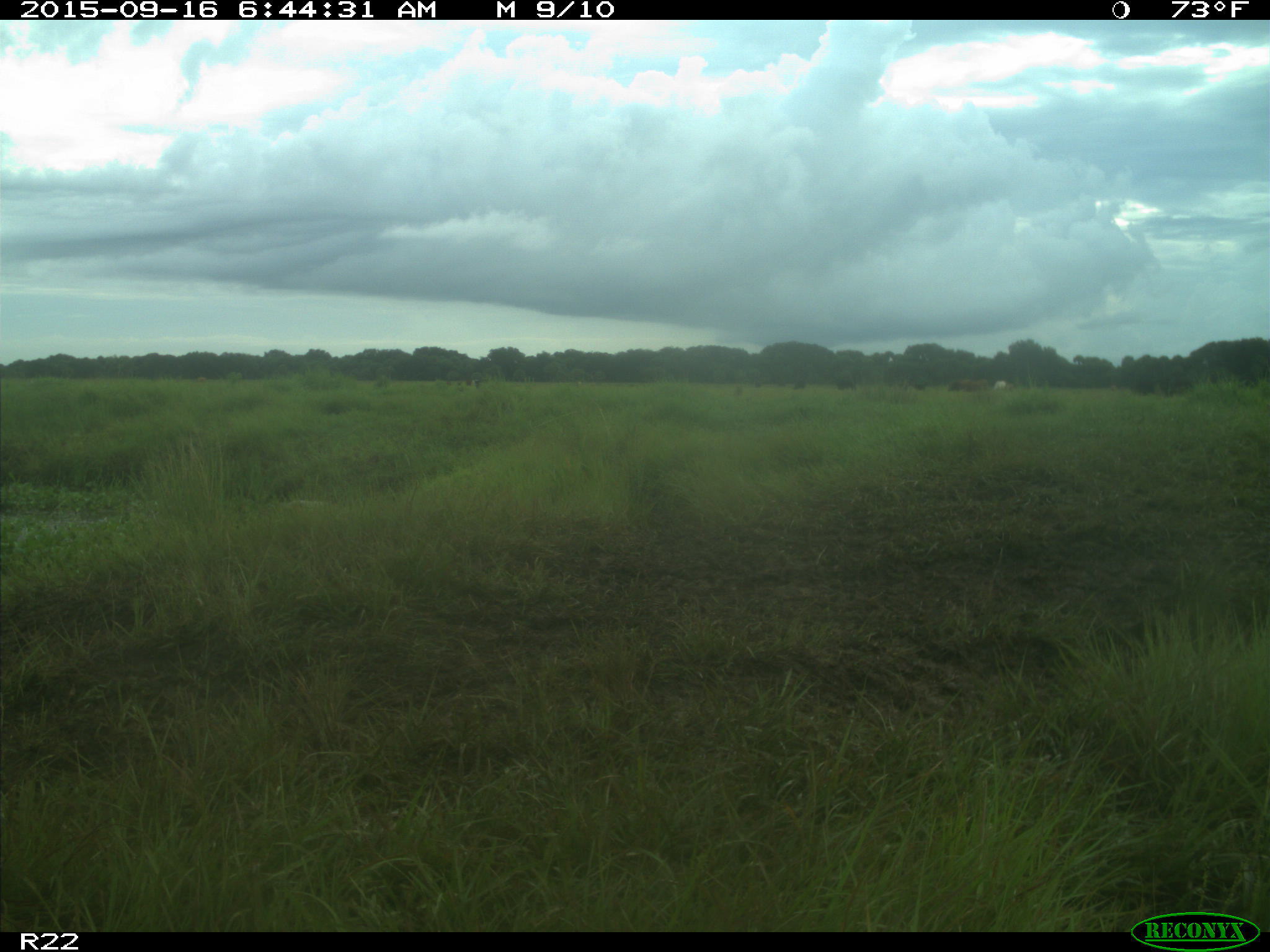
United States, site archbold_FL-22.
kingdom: Animalia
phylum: Chordata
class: Mammalia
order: Artiodactyla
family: Bovidae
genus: Bos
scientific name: Bos taurus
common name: domestic cow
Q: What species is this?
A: Bos taurus (domestic cow).